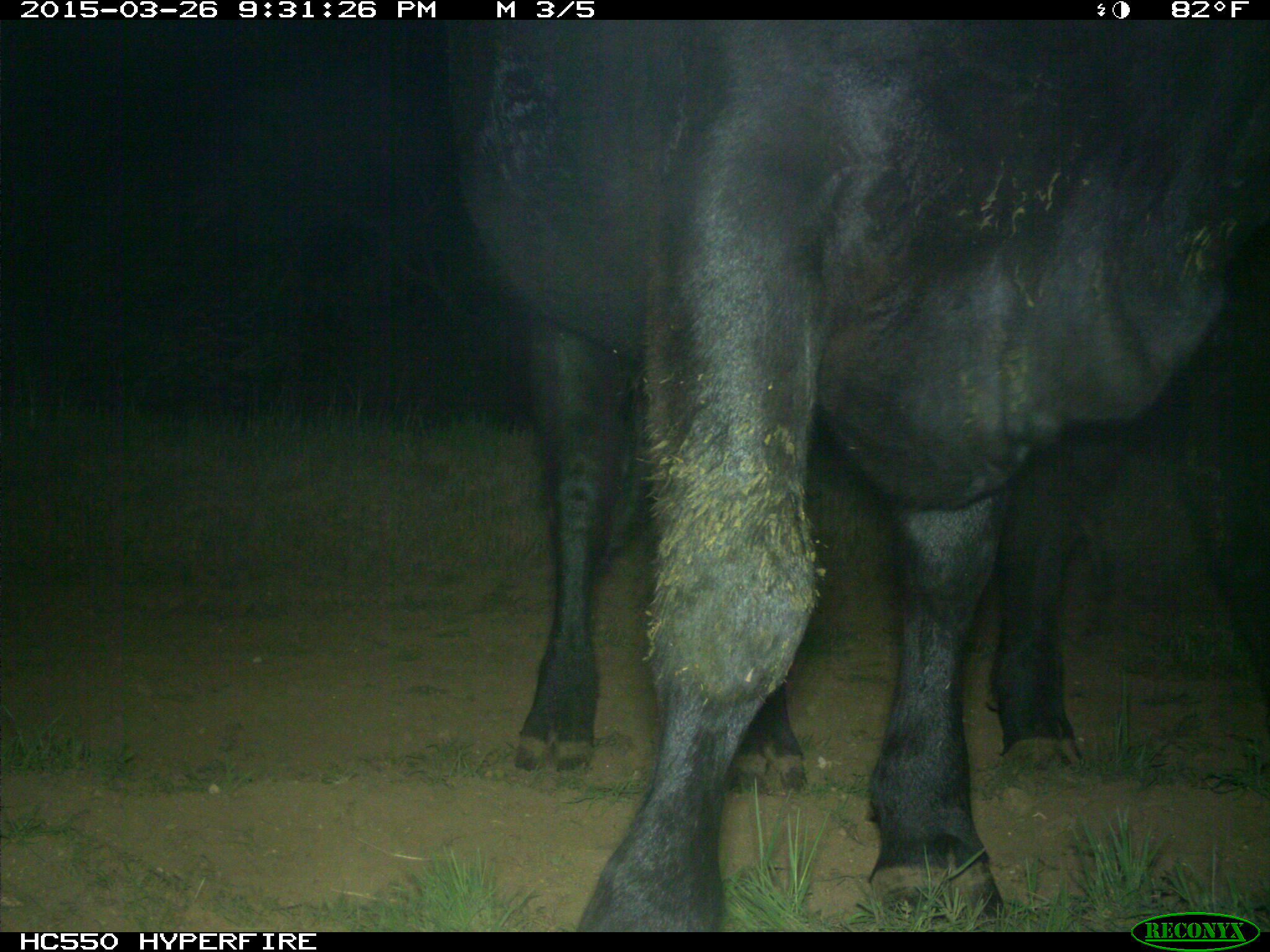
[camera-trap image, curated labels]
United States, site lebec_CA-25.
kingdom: Animalia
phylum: Chordata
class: Mammalia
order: Artiodactyla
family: Bovidae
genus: Bos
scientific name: Bos taurus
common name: domestic cow